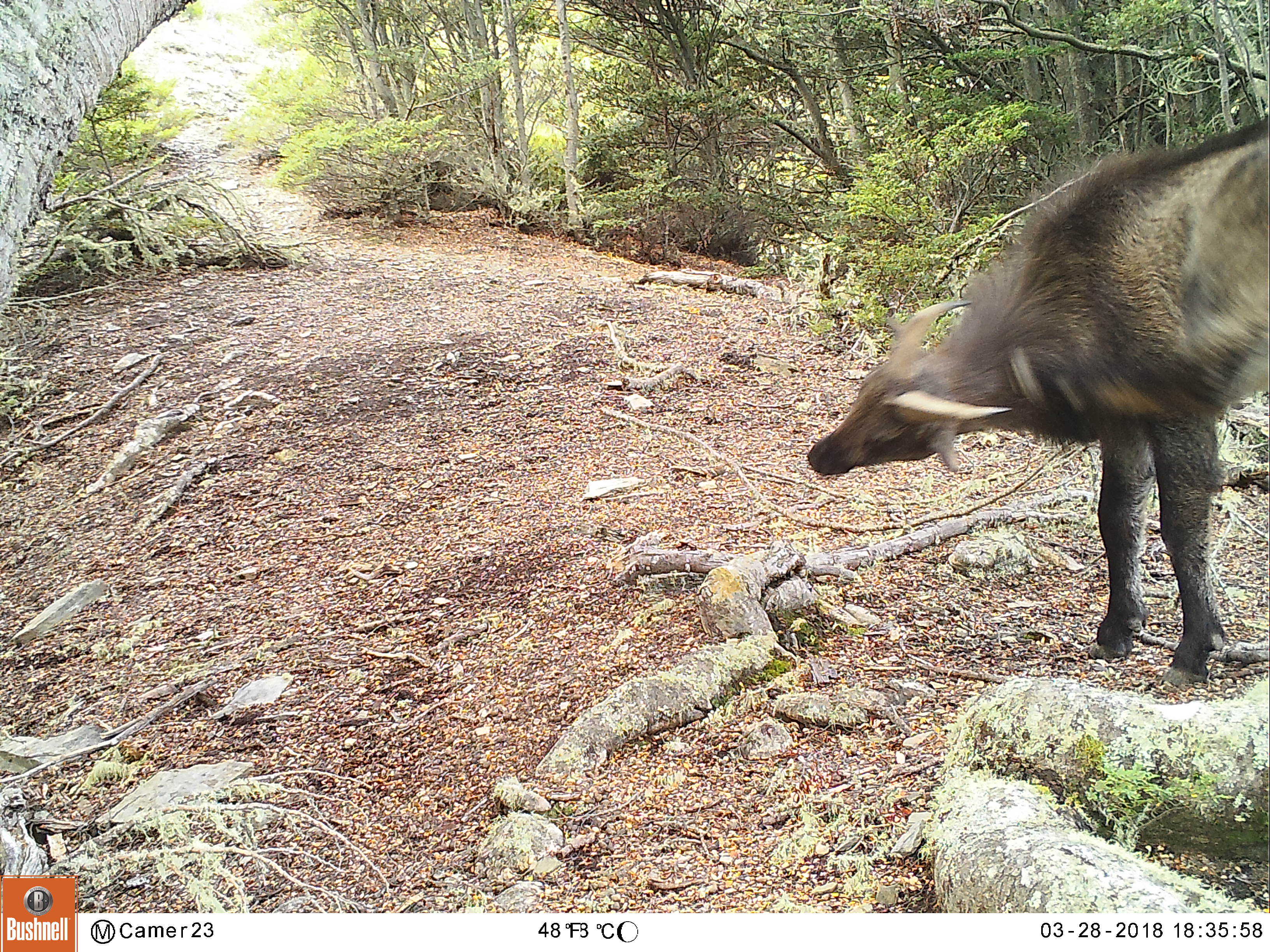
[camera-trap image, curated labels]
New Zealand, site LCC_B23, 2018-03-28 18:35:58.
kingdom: Animalia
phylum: Chordata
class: Mammalia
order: Artiodactyla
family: Bovidae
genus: Nilgiritragus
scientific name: Nilgiritragus hylocrius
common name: tahr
Tahr (Nilgiritragus hylocrius).